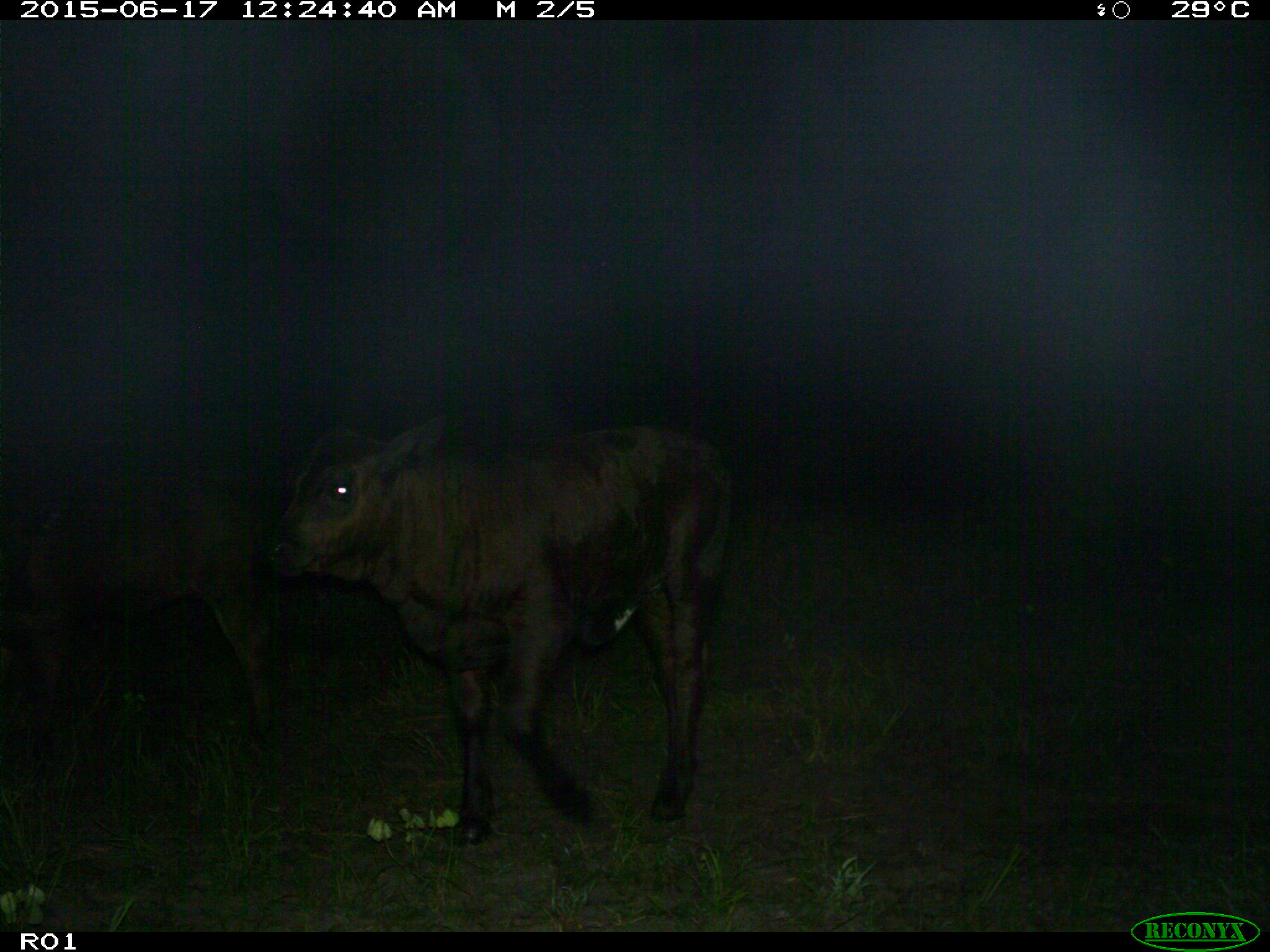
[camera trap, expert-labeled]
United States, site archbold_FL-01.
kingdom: Animalia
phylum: Chordata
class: Mammalia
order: Artiodactyla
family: Bovidae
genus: Bos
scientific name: Bos taurus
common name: domestic cow